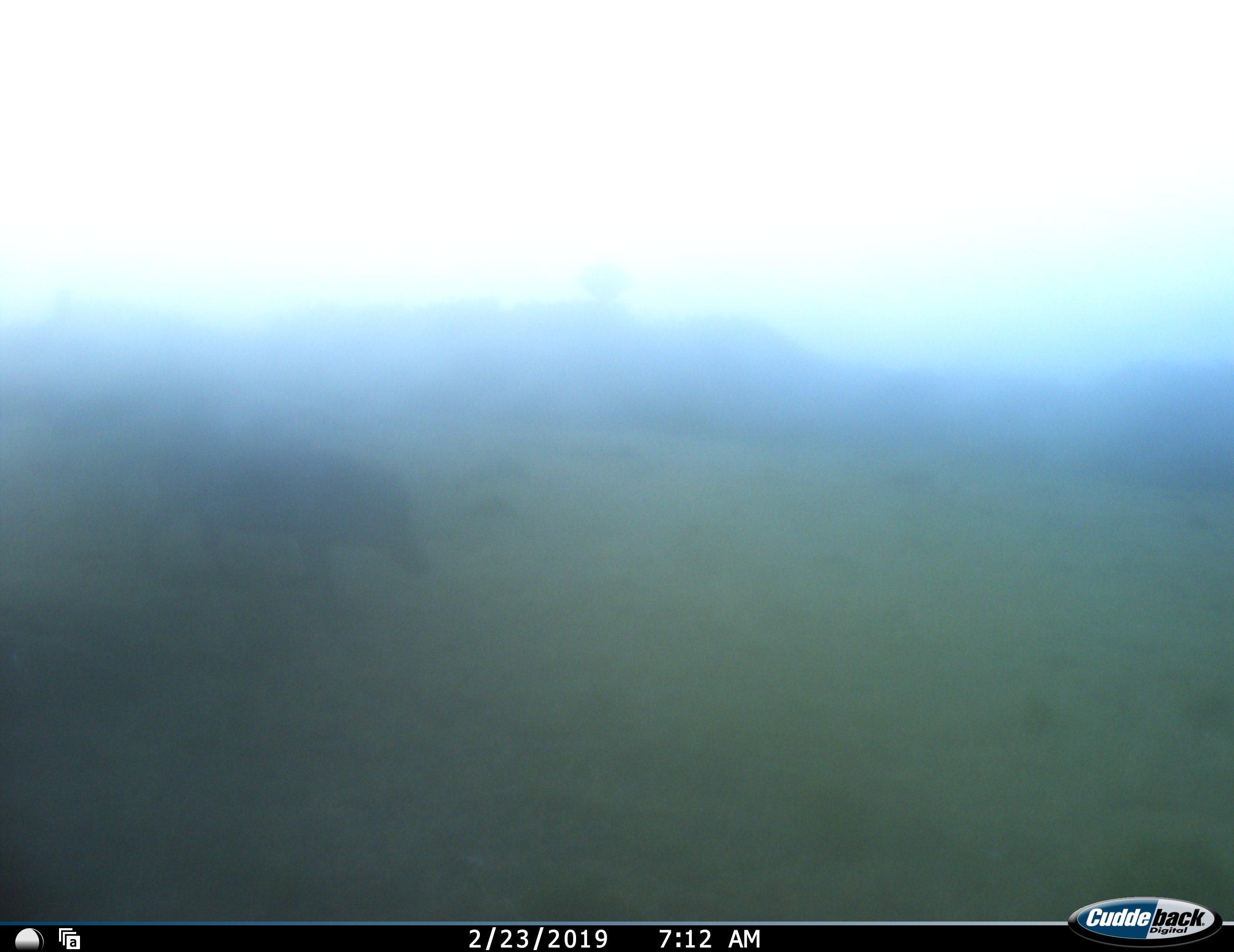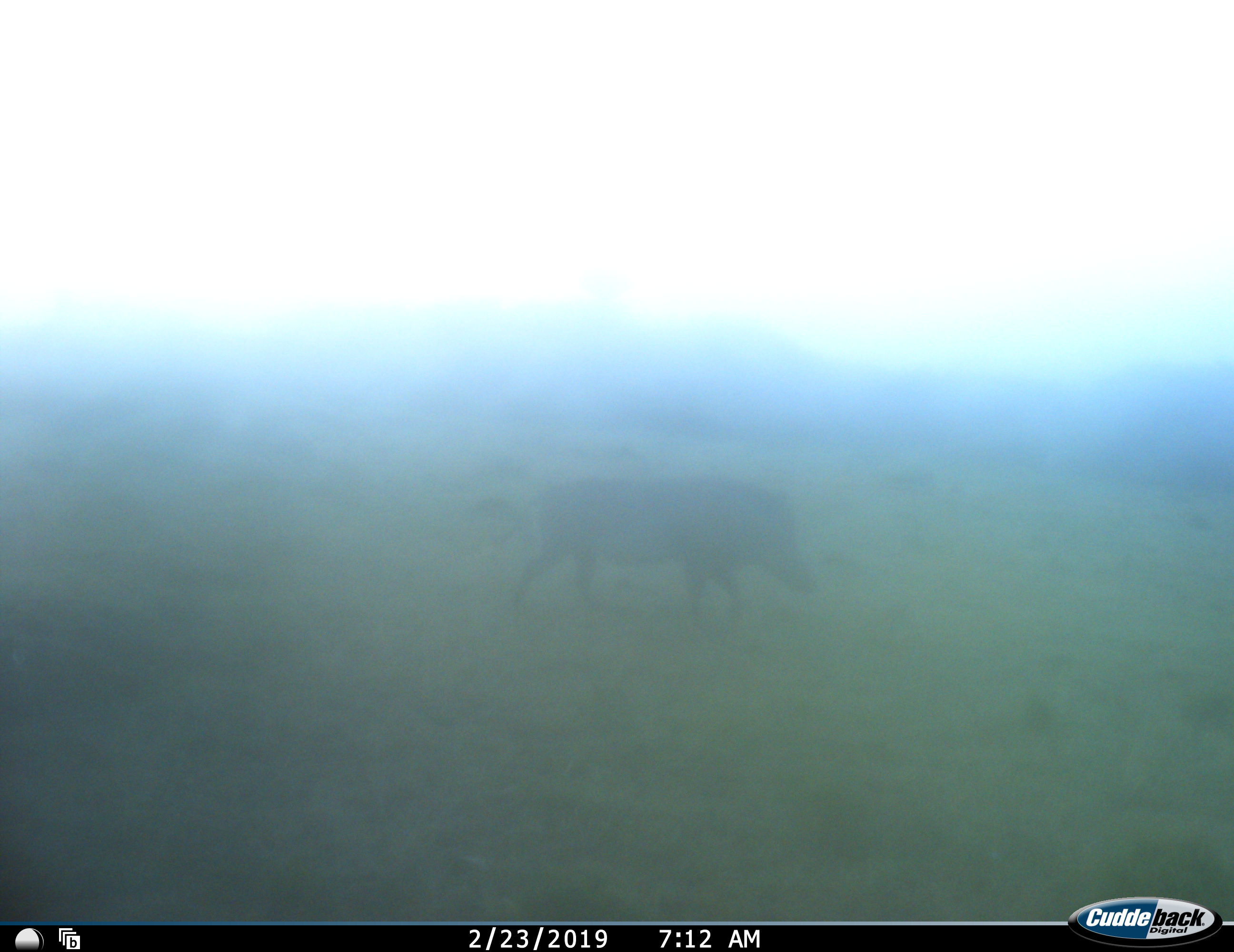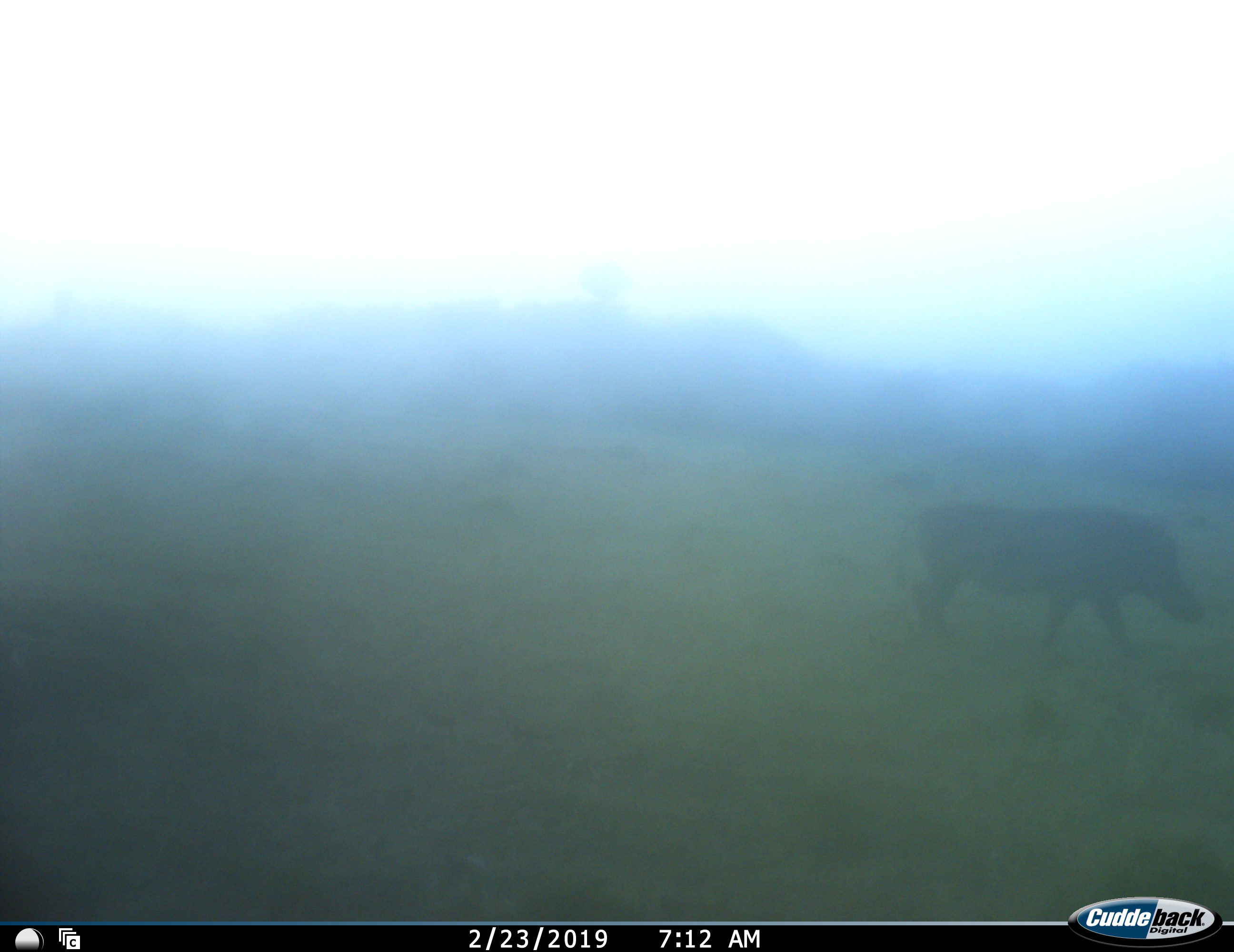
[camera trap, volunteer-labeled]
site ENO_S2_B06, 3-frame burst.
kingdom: Animalia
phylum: Chordata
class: Mammalia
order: Artiodactyla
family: Suidae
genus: Phacochoerus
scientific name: Phacochoerus africanus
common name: warthog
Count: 1.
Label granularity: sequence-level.